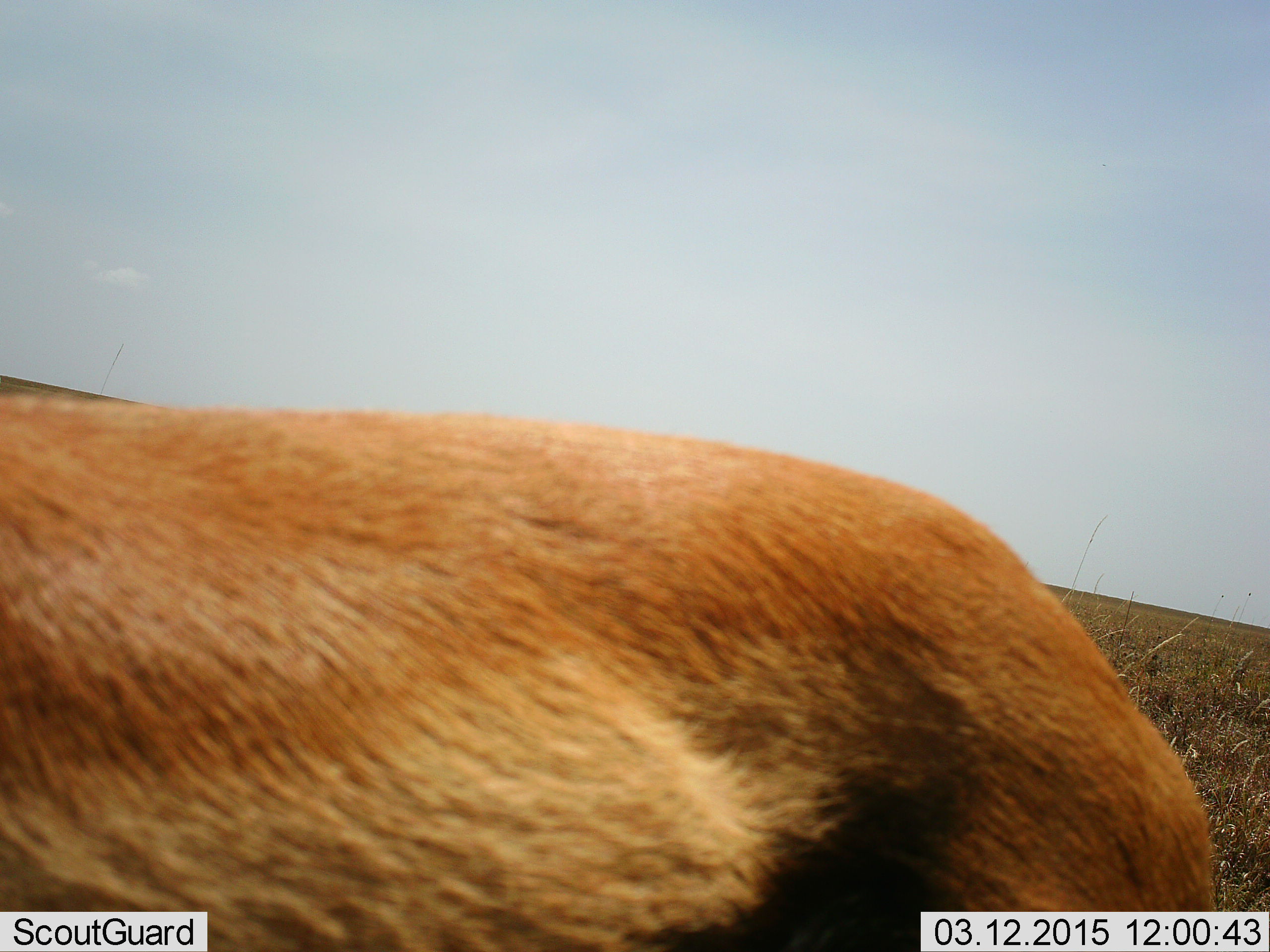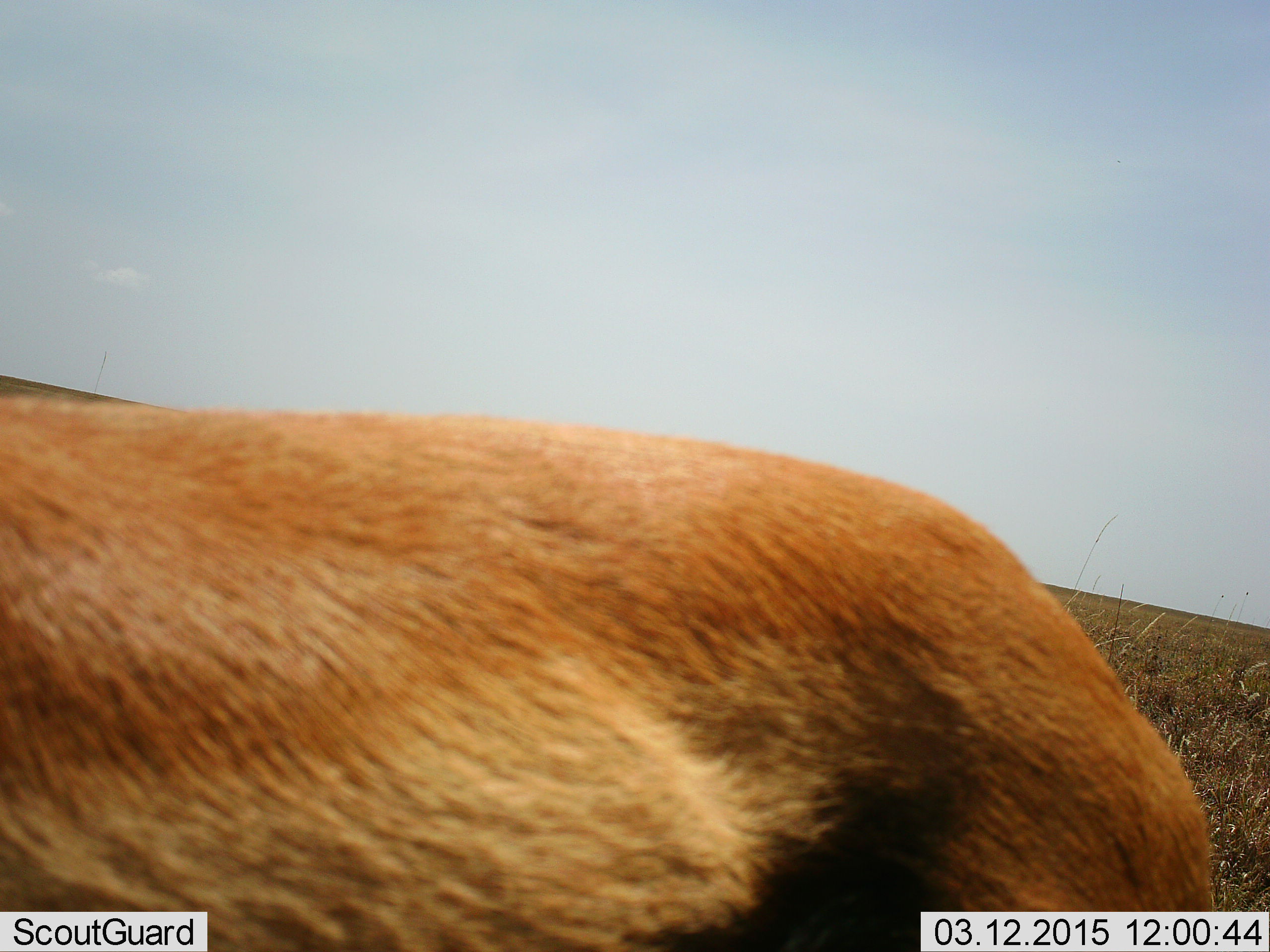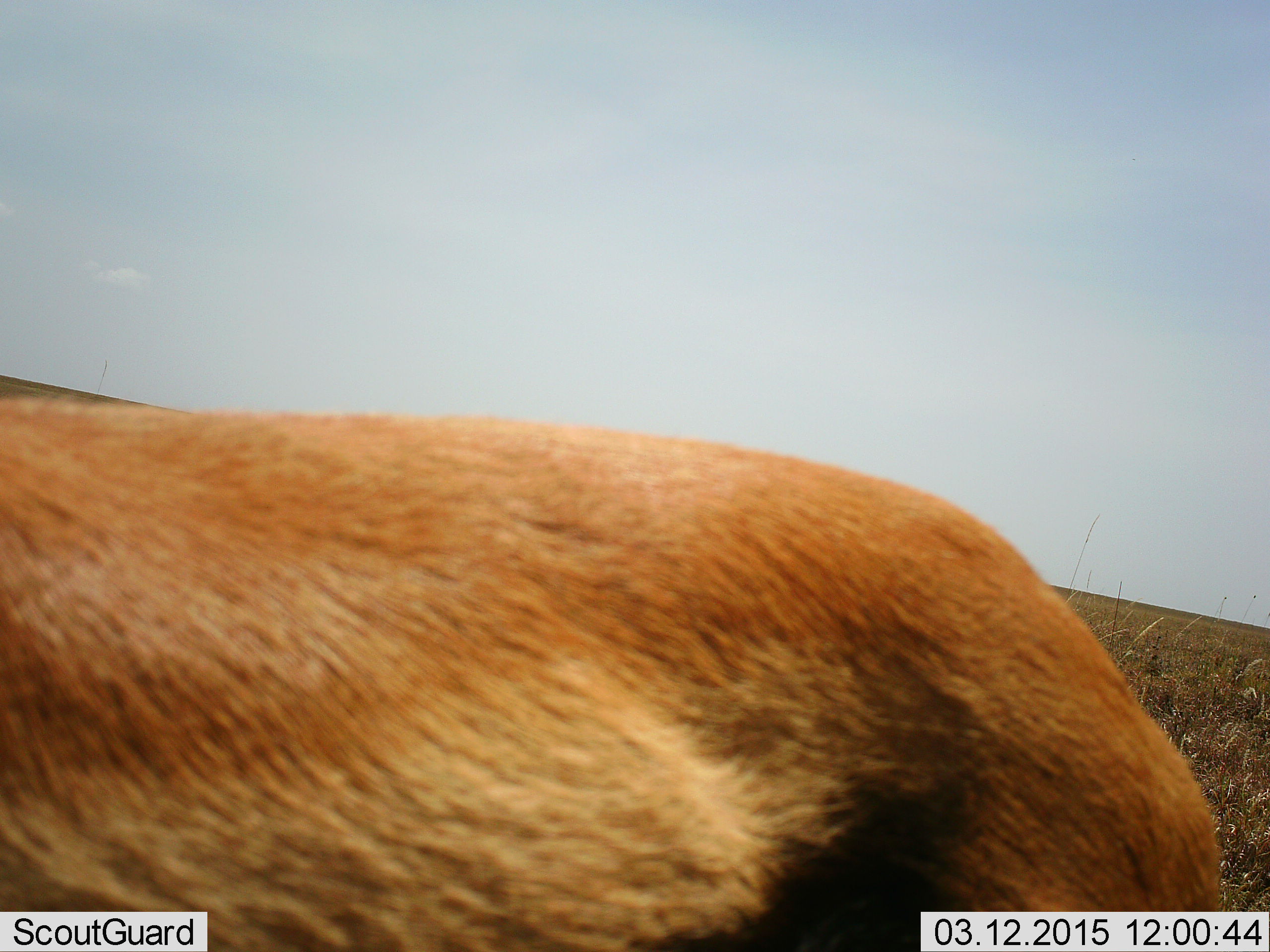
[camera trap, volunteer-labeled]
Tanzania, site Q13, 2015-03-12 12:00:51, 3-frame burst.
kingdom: Animalia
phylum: Chordata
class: Mammalia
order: Artiodactyla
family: Bovidae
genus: Eudorcas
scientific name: Eudorcas thomsonii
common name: thomson's gazelle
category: gazellethomsons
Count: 1.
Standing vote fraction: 100%.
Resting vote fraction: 0%.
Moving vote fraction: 0%.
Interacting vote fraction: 0%.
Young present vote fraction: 0%.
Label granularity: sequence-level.